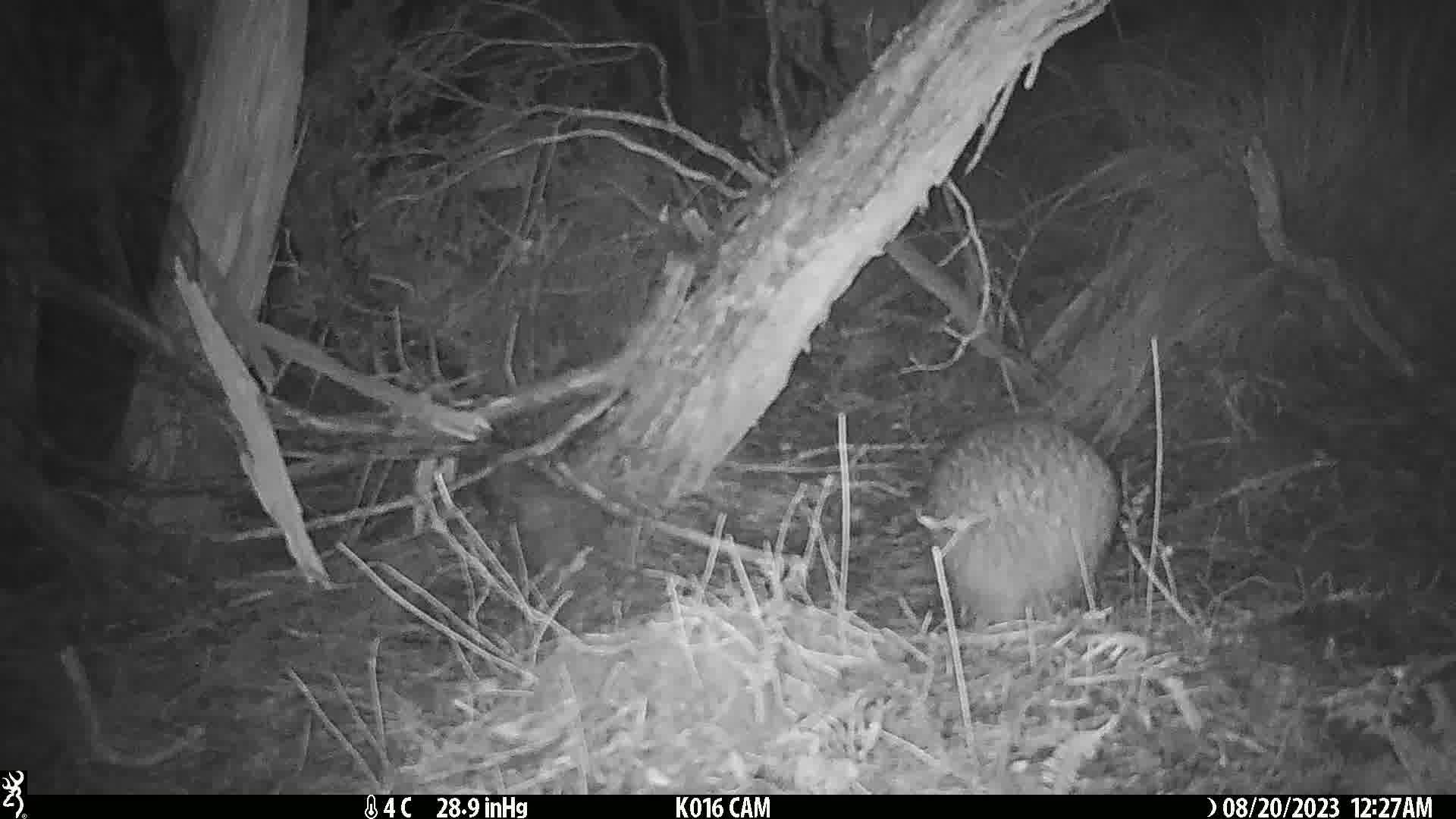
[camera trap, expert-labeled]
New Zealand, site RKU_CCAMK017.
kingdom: Animalia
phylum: Chordata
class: Aves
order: Apterygiformes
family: Apterygidae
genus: Apteryx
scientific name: Apteryx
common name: kiwi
Kiwi (Apteryx).